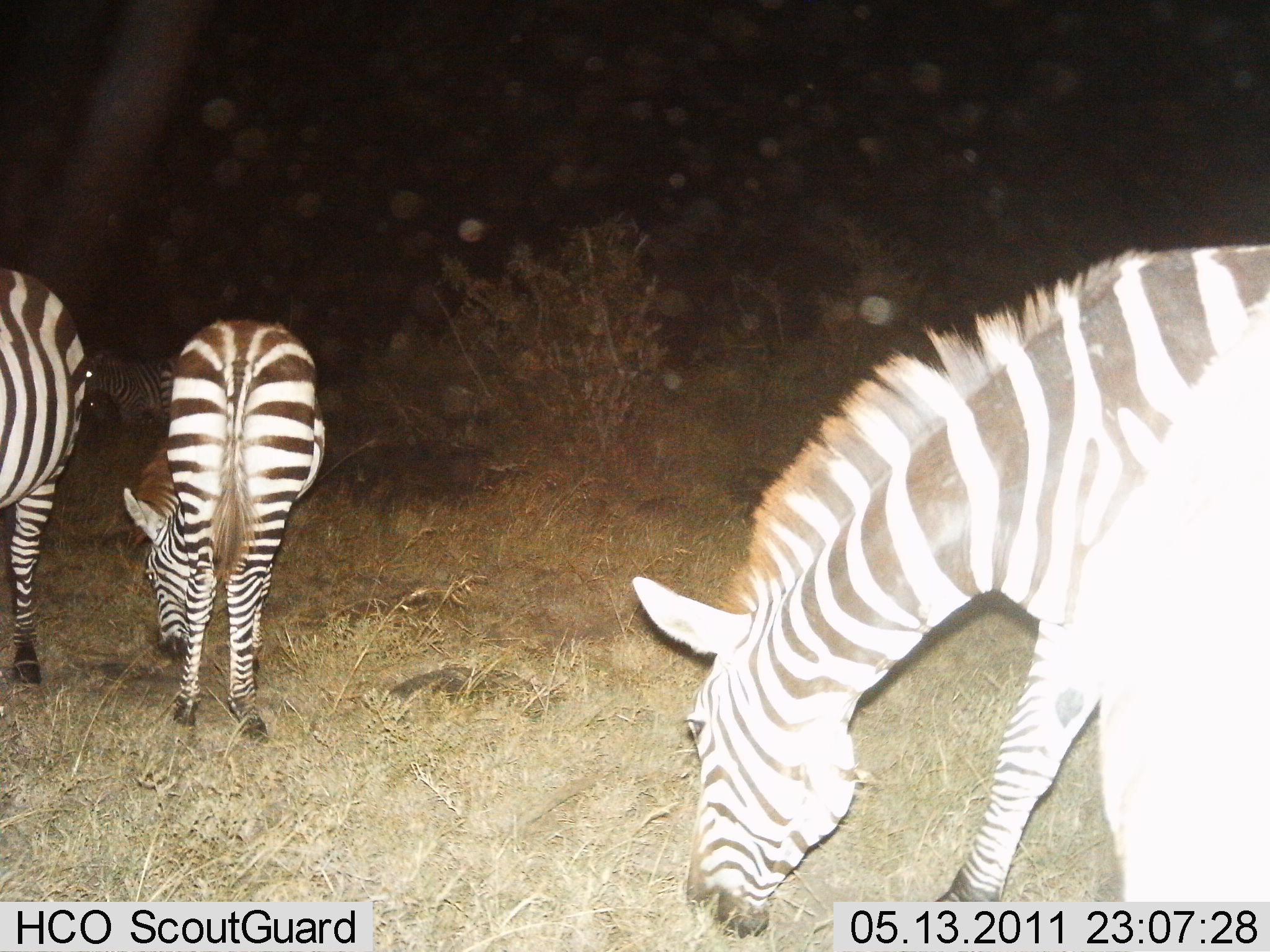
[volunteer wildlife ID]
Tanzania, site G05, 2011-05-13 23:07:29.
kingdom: Animalia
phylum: Chordata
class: Mammalia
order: Perissodactyla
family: Equidae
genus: Equus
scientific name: Equus quagga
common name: plains zebra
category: zebra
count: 3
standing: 30%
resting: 10%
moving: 0%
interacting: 0%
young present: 0%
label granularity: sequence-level